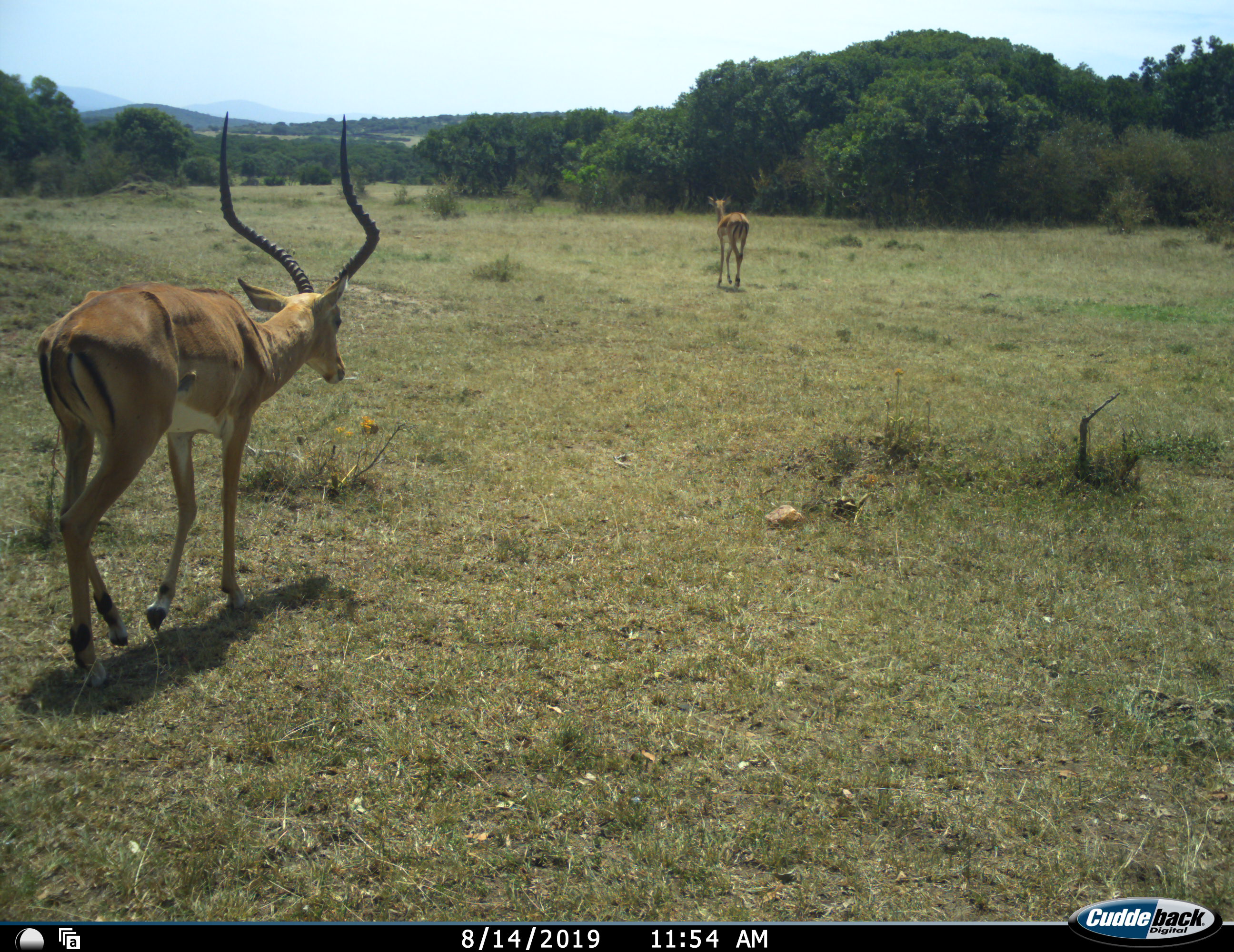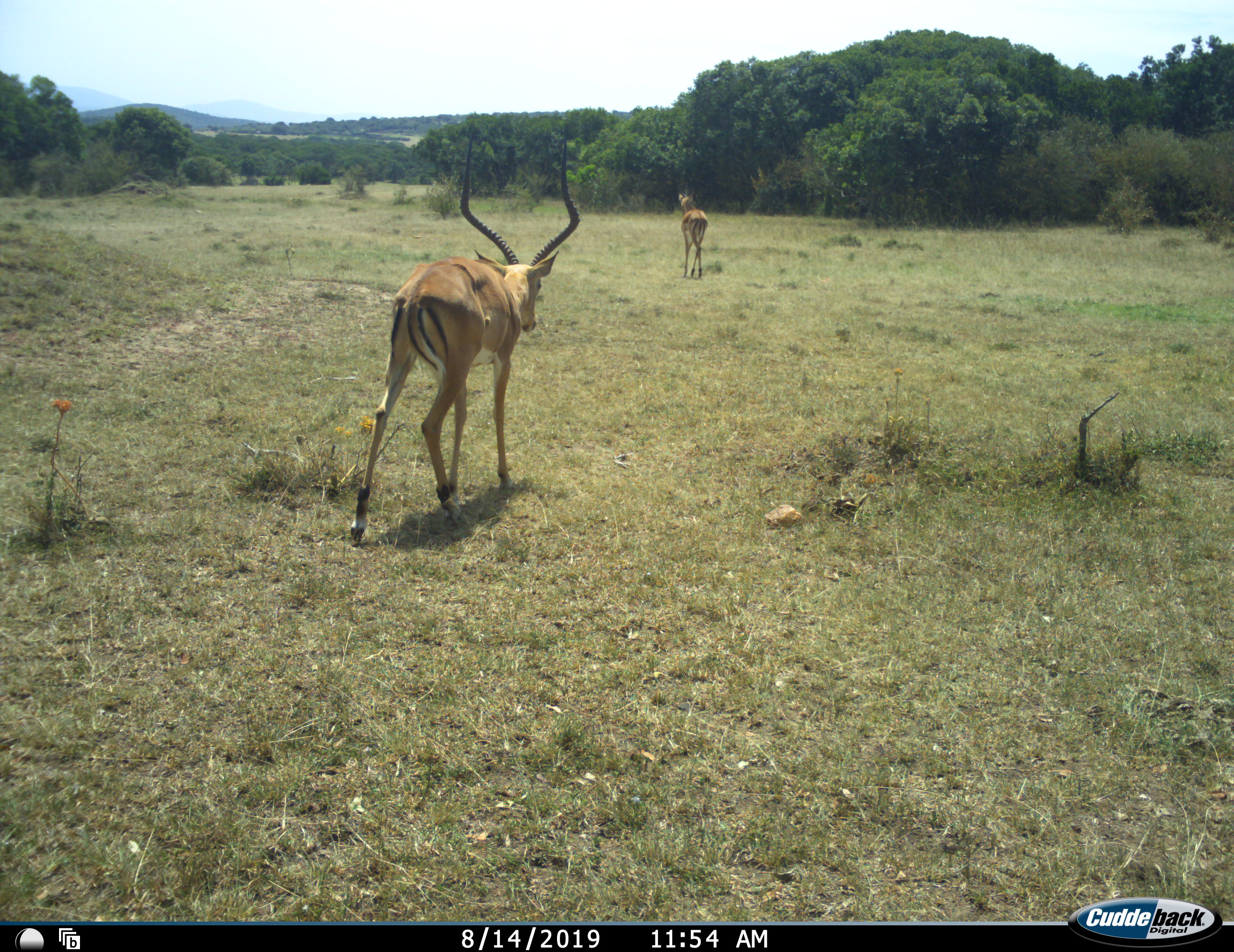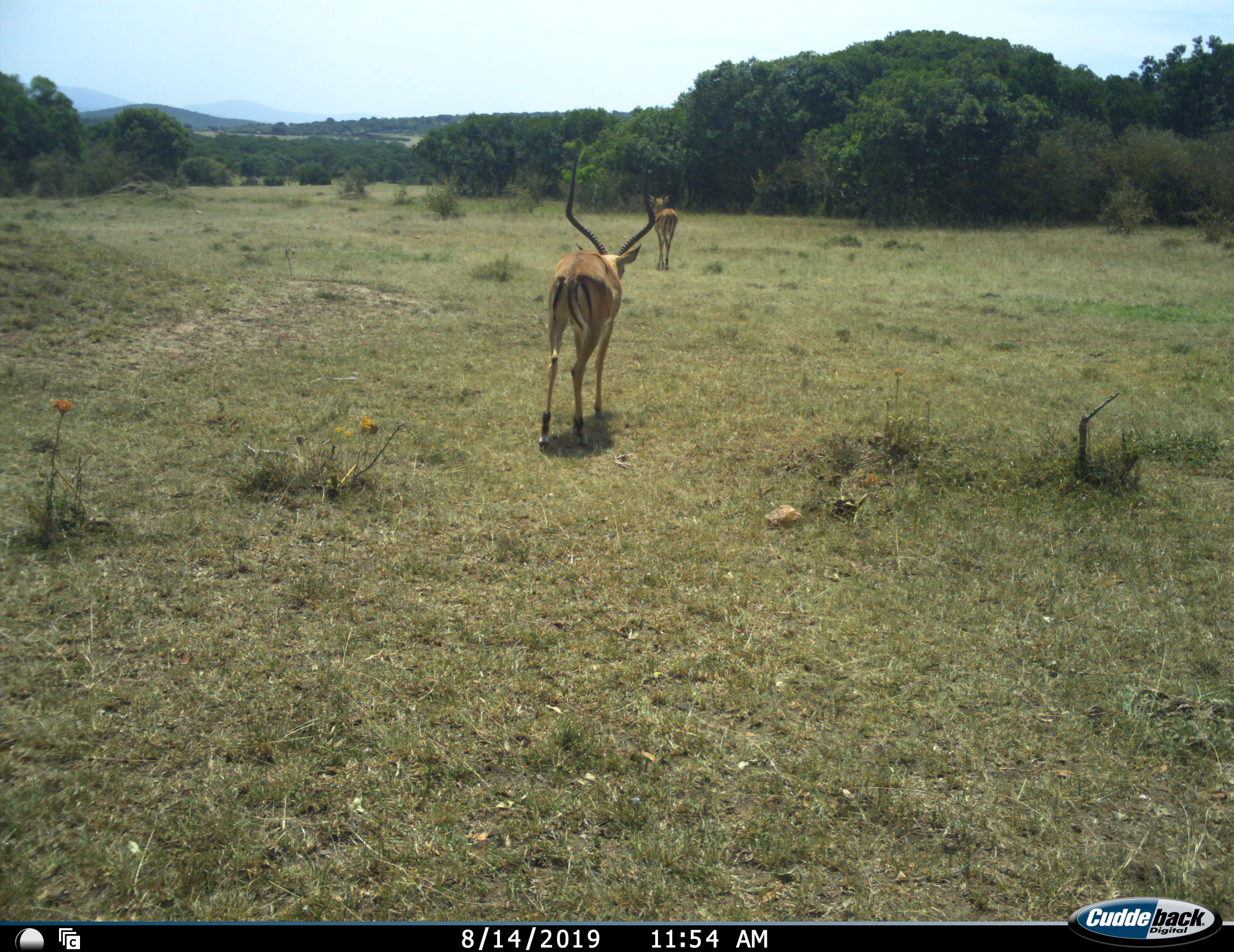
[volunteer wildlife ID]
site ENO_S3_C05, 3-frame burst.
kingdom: Animalia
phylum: Chordata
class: Mammalia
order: Artiodactyla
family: Bovidae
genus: Aepyceros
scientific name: Aepyceros melampus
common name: impala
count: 2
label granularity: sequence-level